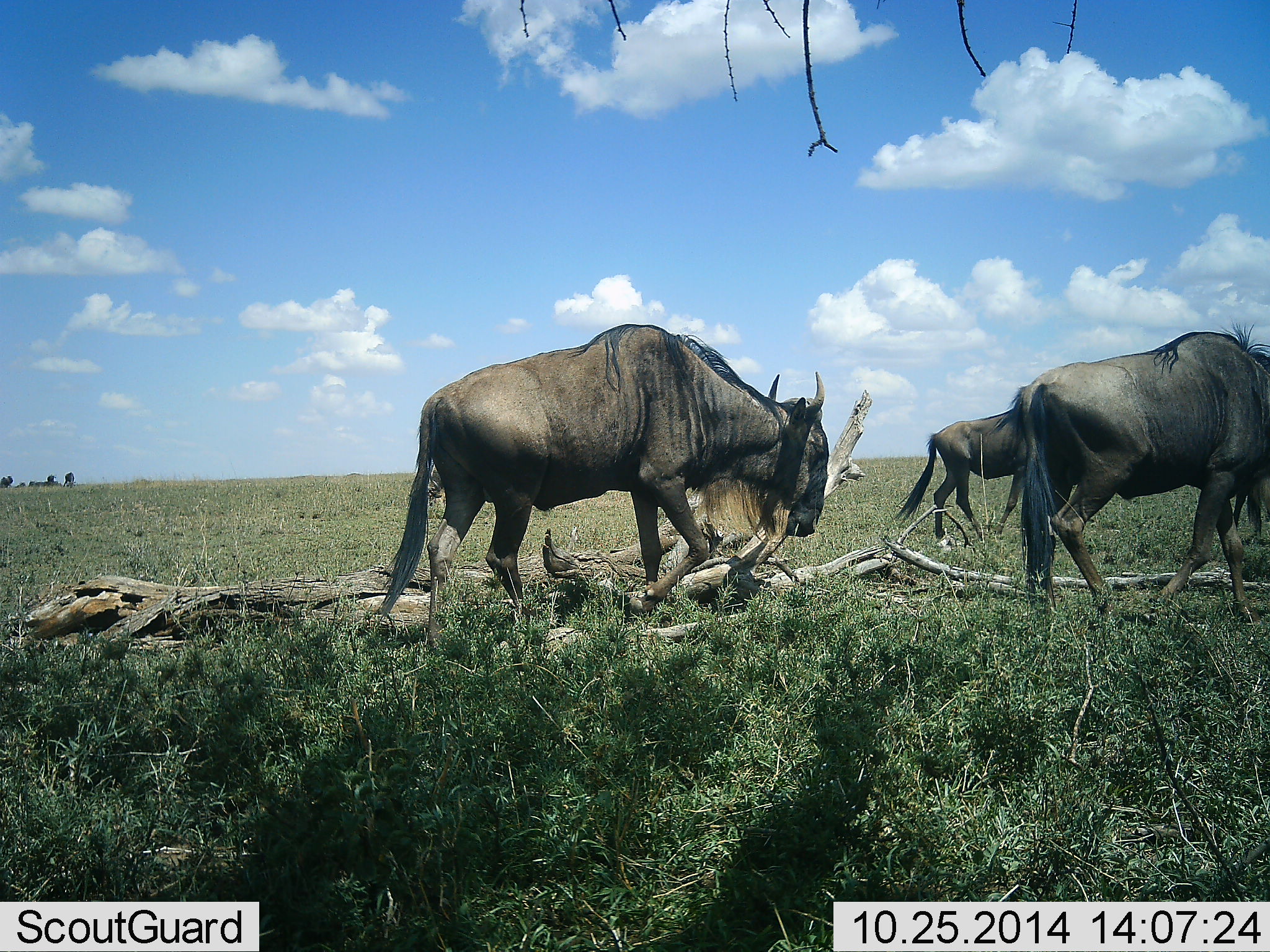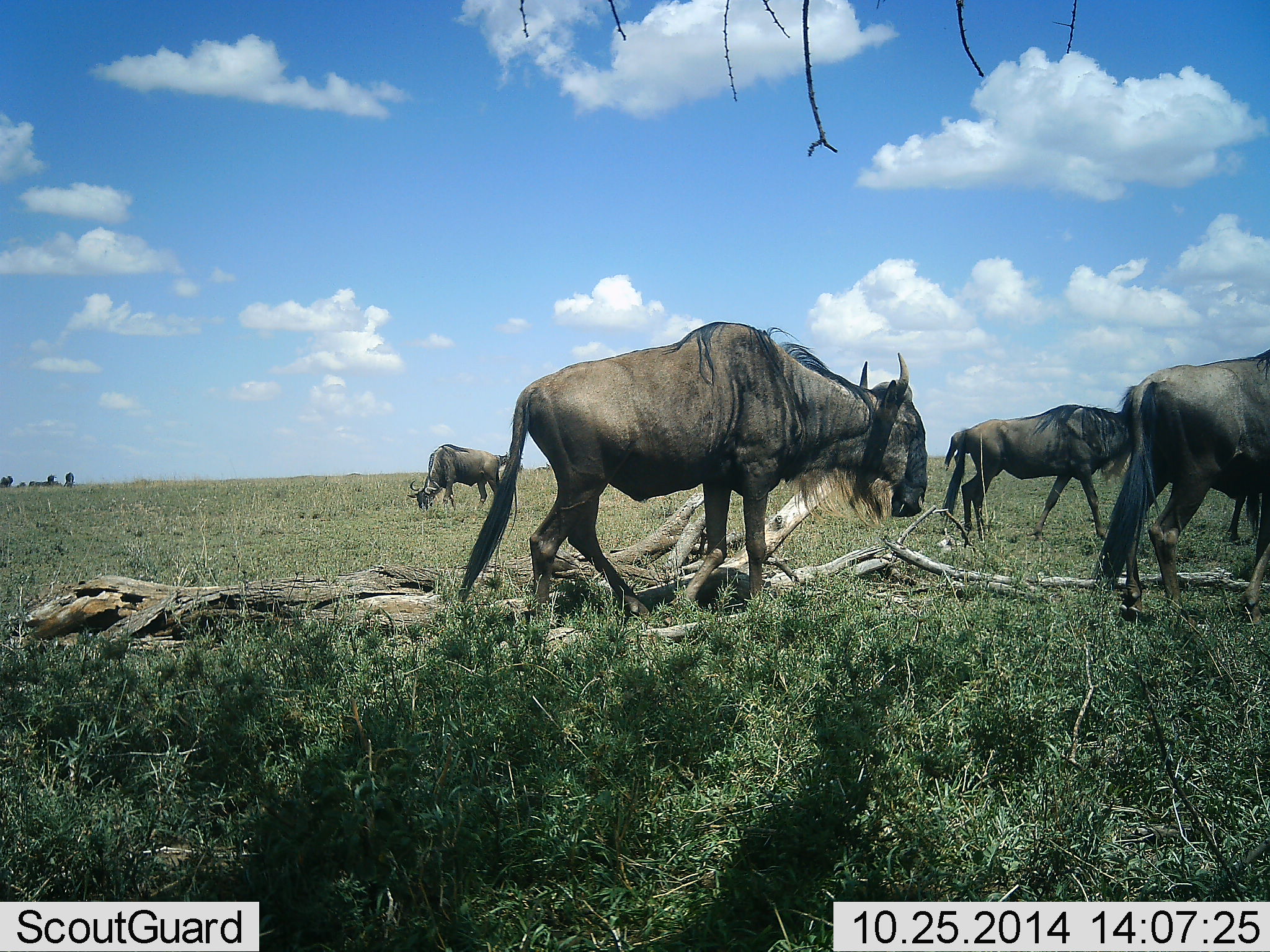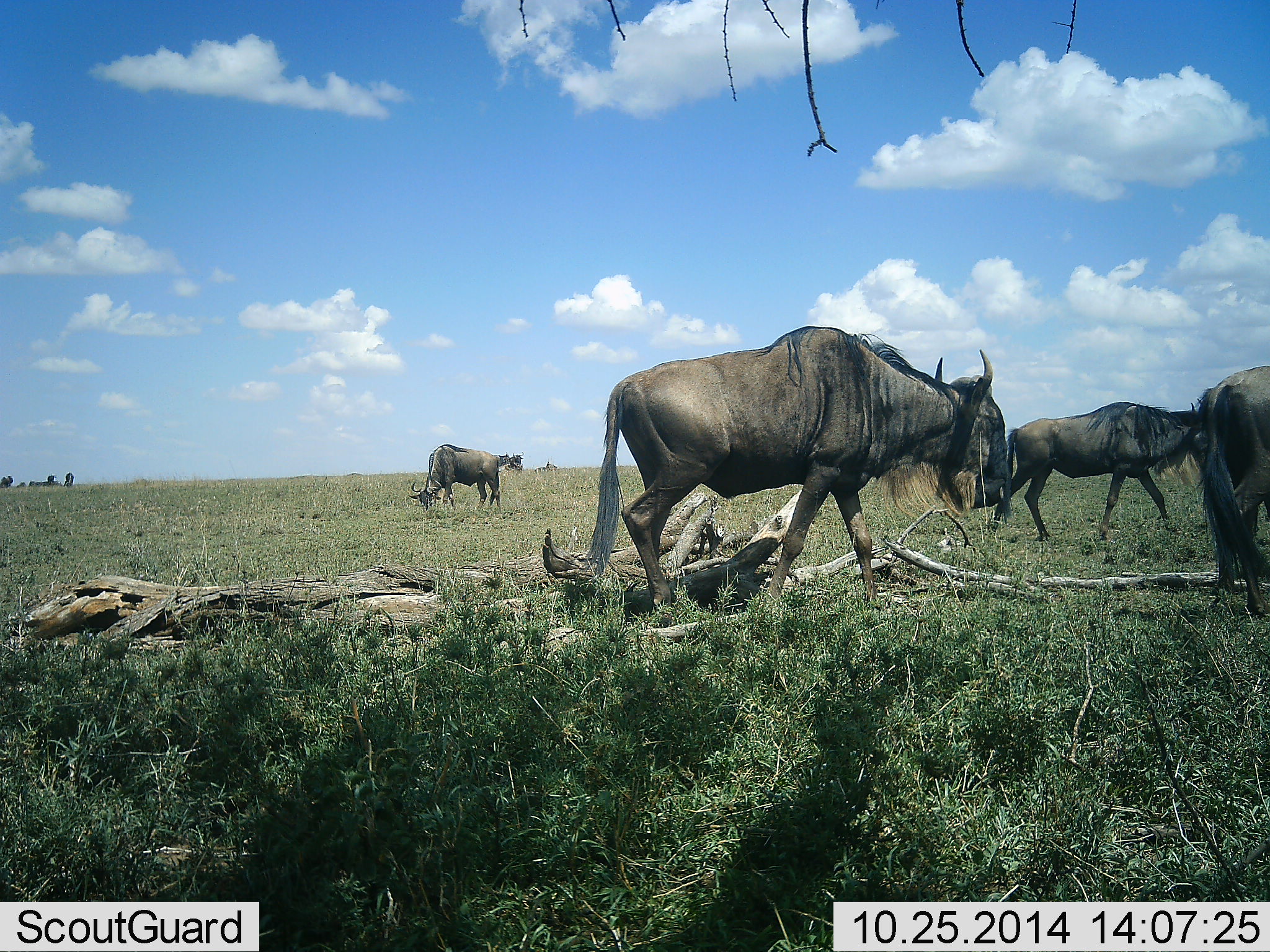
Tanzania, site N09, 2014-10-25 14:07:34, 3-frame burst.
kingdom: Animalia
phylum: Chordata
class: Mammalia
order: Artiodactyla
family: Bovidae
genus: Connochaetes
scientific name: Connochaetes taurinus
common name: blue wildebeest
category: wildebeest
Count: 5.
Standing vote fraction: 20%.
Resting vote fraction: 0%.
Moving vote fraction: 100%.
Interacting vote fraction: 0%.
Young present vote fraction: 10%.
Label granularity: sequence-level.